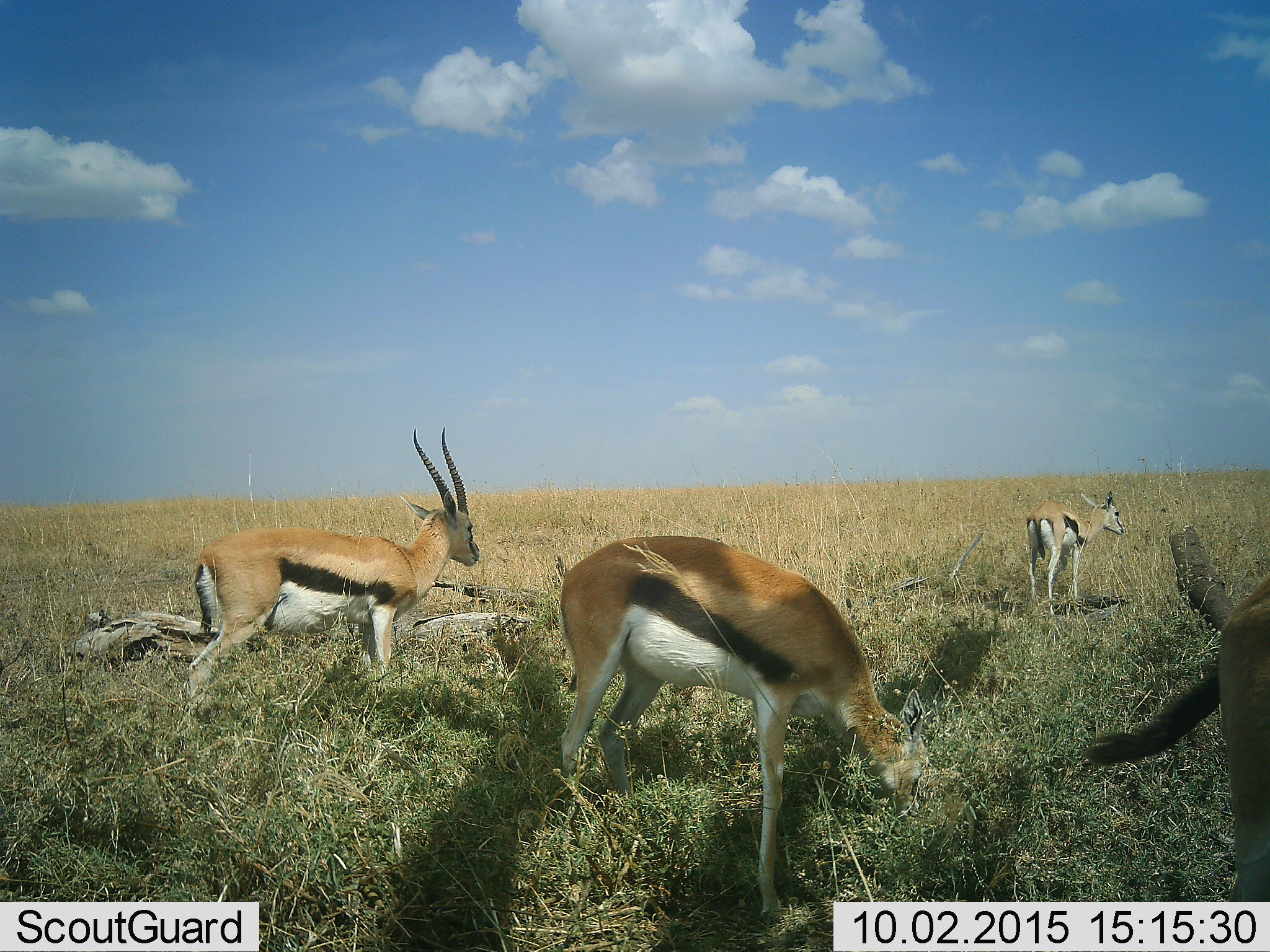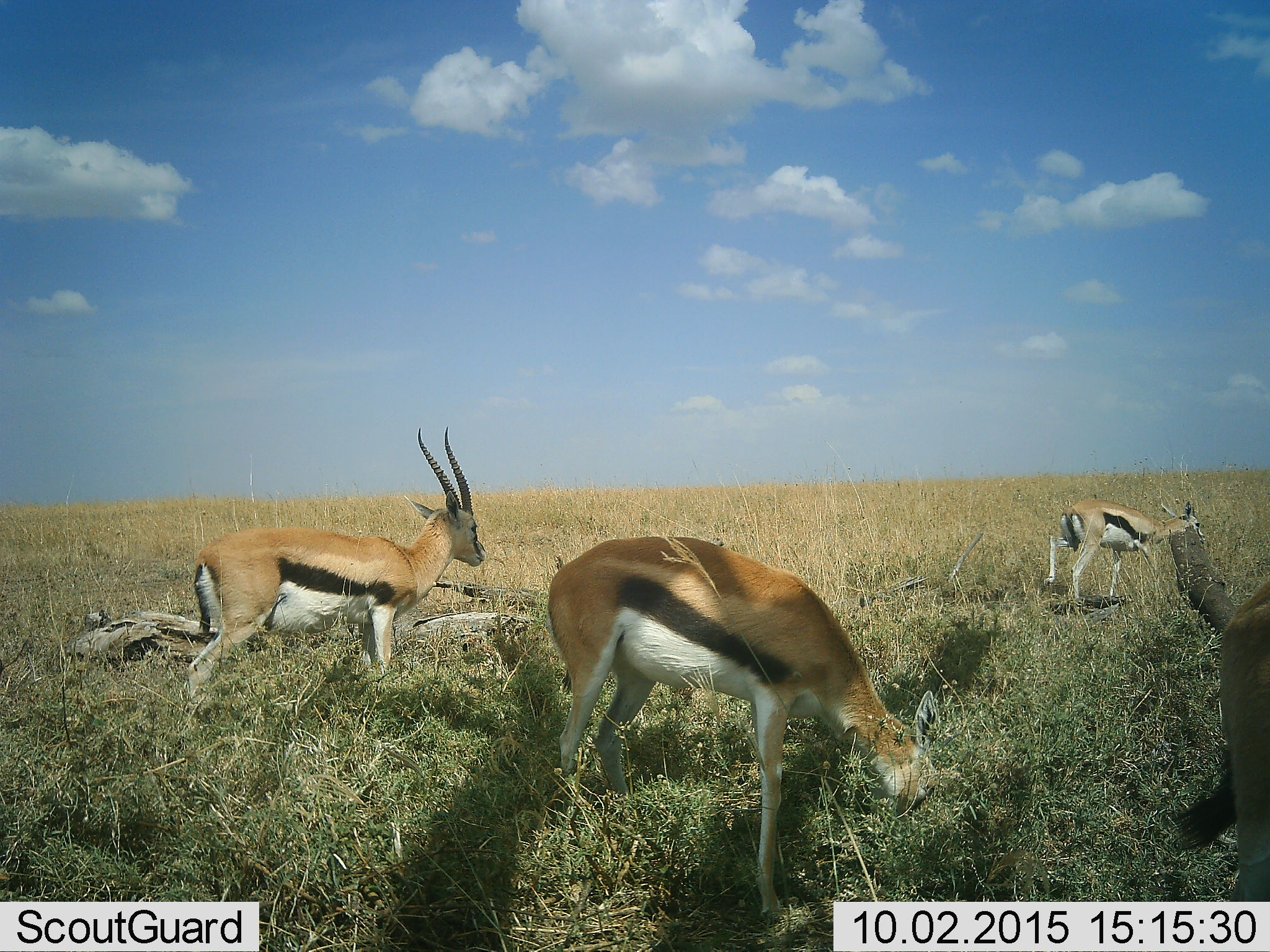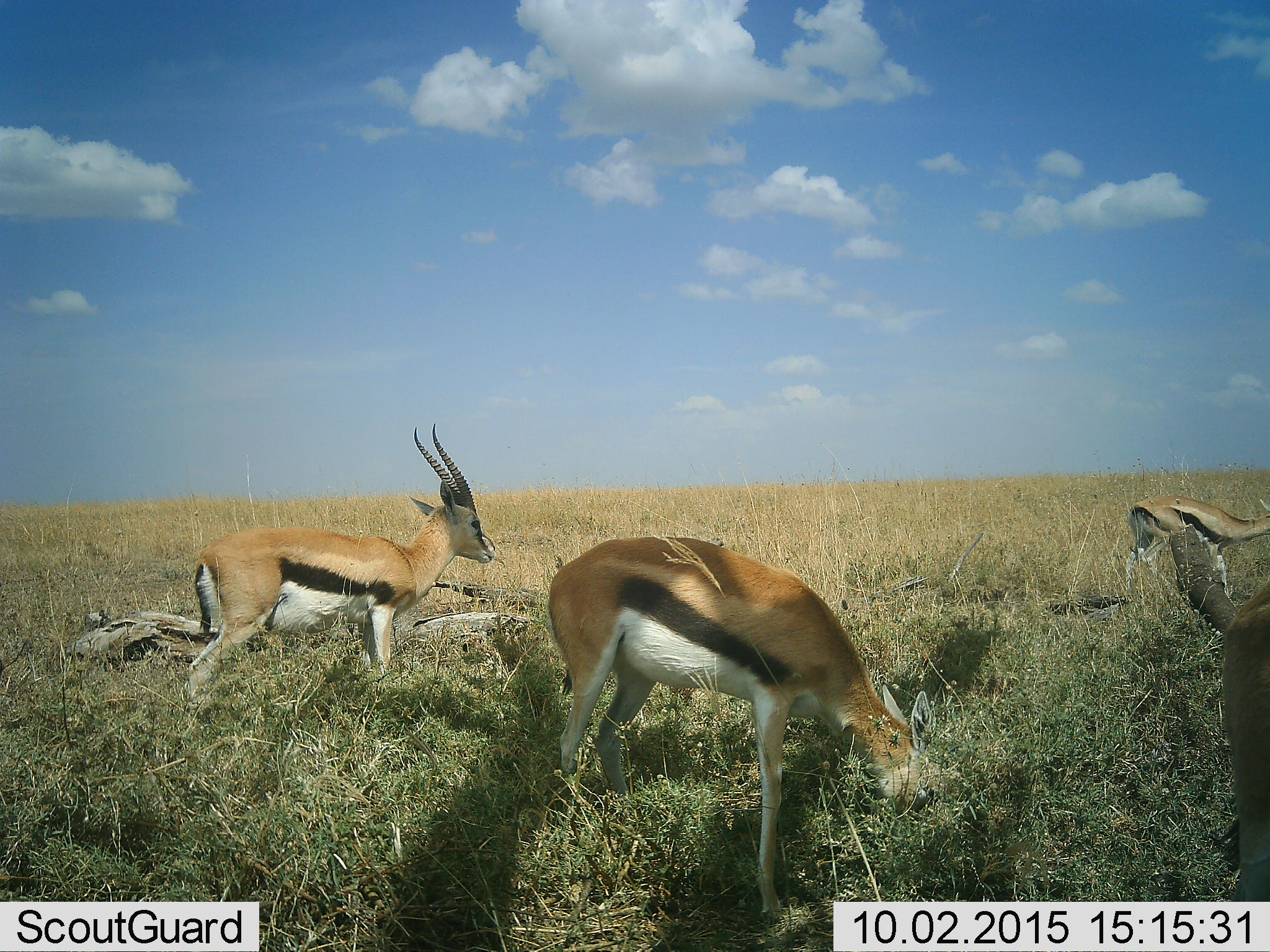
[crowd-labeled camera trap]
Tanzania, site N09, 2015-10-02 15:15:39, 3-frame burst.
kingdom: Animalia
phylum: Chordata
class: Mammalia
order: Artiodactyla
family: Bovidae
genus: Eudorcas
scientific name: Eudorcas thomsonii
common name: thomson's gazelle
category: gazellethomsons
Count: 4.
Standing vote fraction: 88%.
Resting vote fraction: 12%.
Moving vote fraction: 62%.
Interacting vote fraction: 0%.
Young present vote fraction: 25%.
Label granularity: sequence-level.